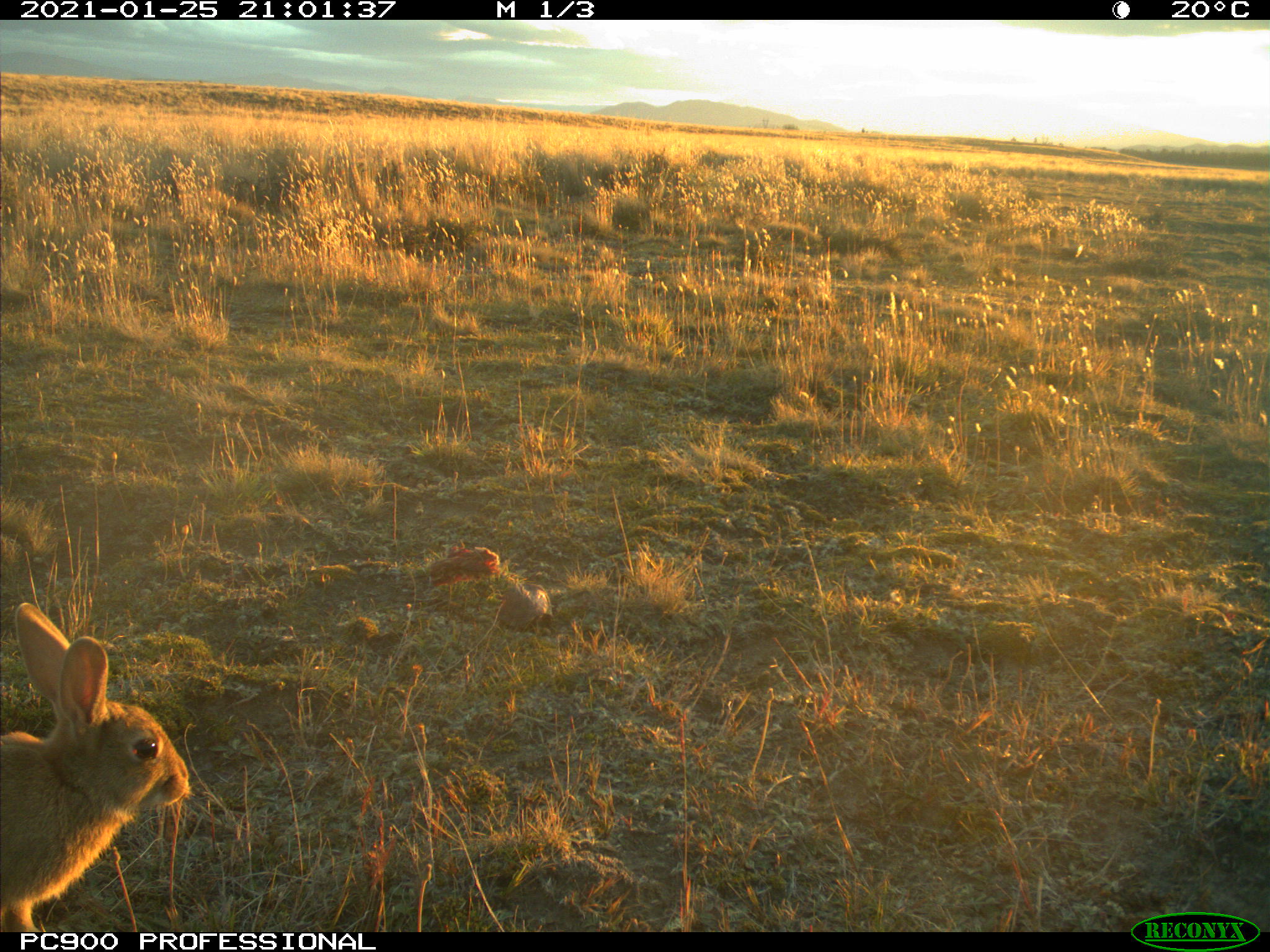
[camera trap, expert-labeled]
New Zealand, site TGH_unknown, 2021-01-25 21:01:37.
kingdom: Animalia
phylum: Chordata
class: Mammalia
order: Lagomorpha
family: Leporidae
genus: Oryctolagus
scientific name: Oryctolagus cuniculus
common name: european rabbit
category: rabbit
Rabbit (european rabbit) (Oryctolagus cuniculus).